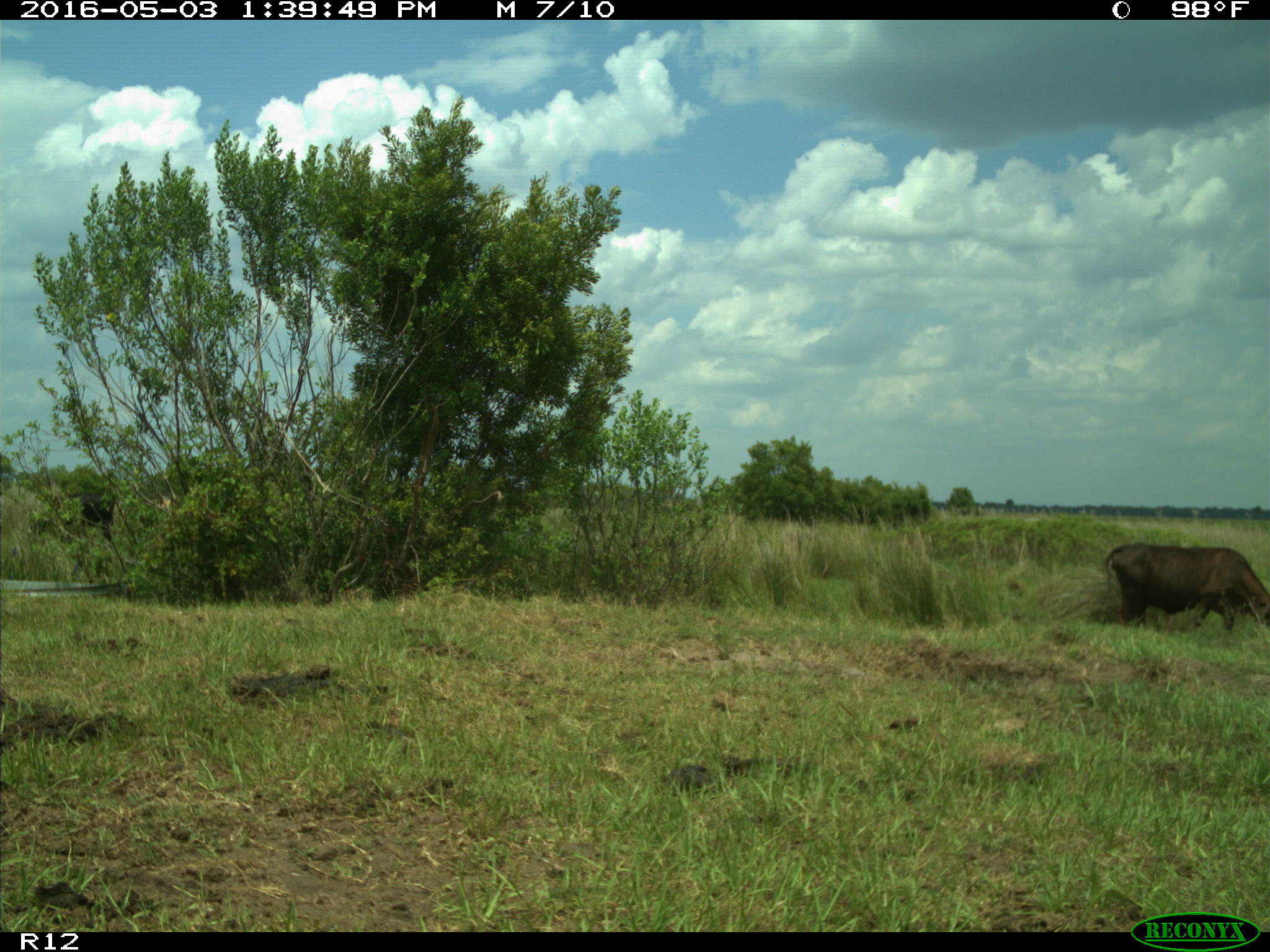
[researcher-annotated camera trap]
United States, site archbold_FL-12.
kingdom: Animalia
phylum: Chordata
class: Mammalia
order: Artiodactyla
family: Bovidae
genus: Bos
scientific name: Bos taurus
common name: domestic cow